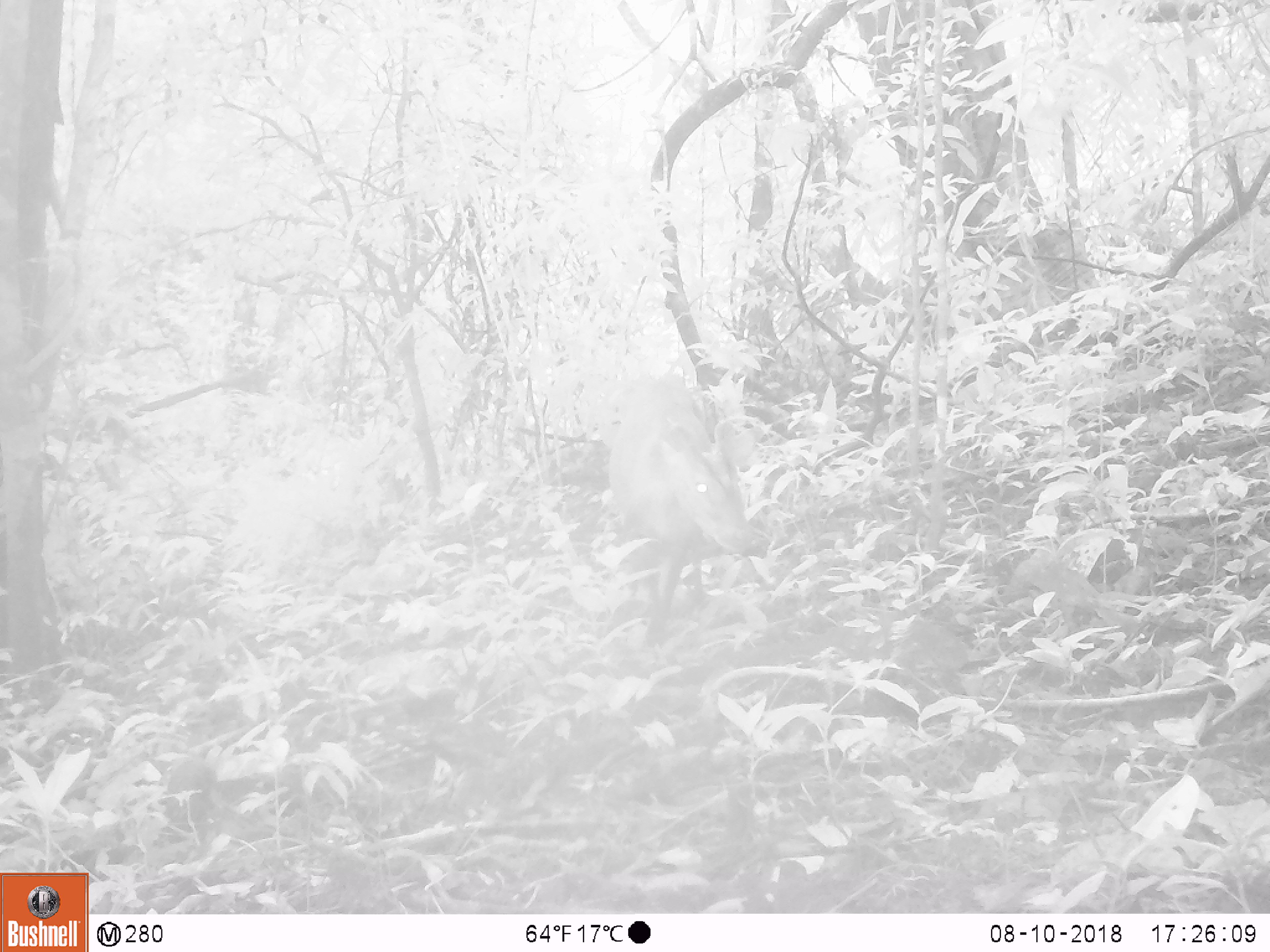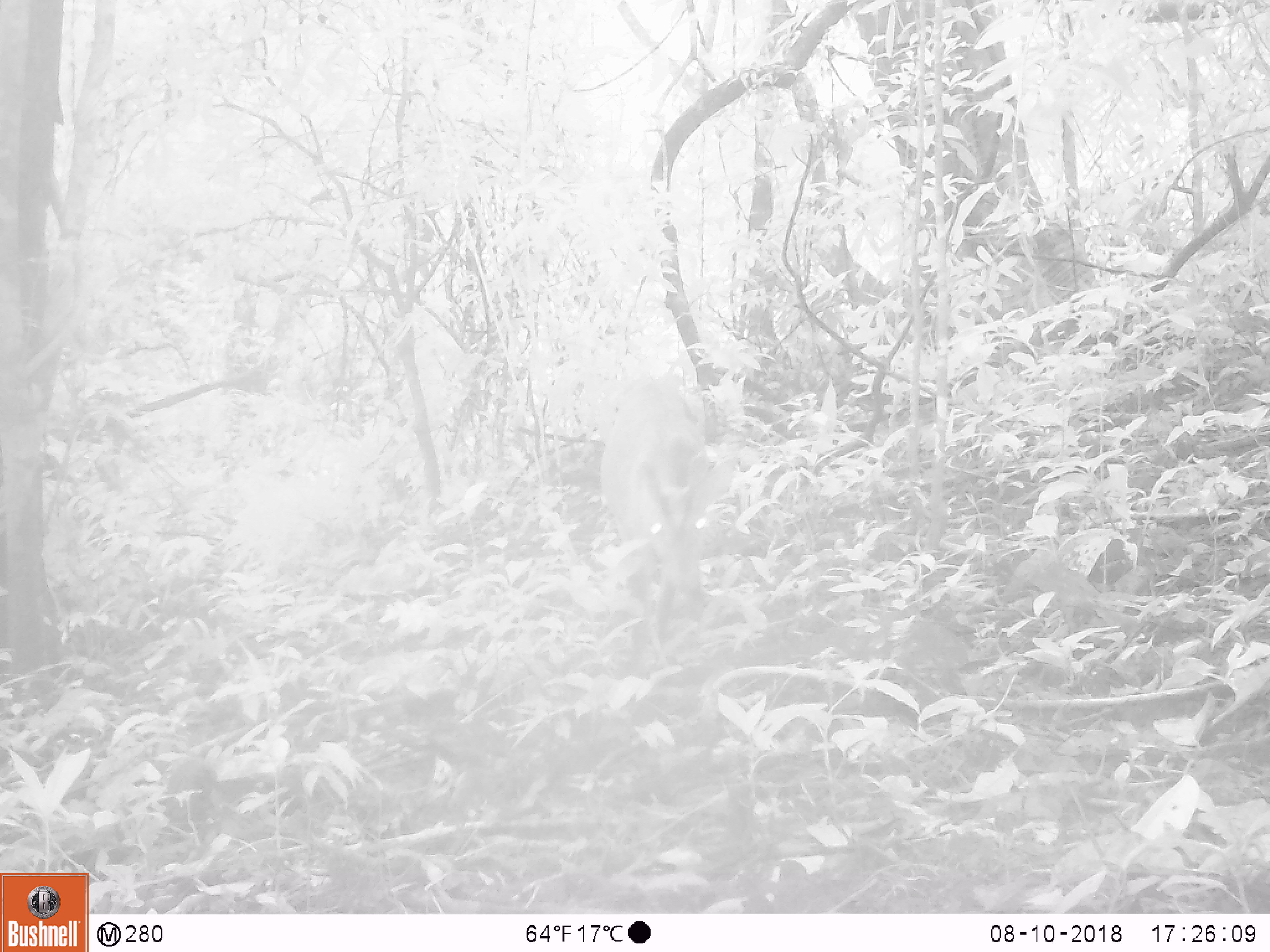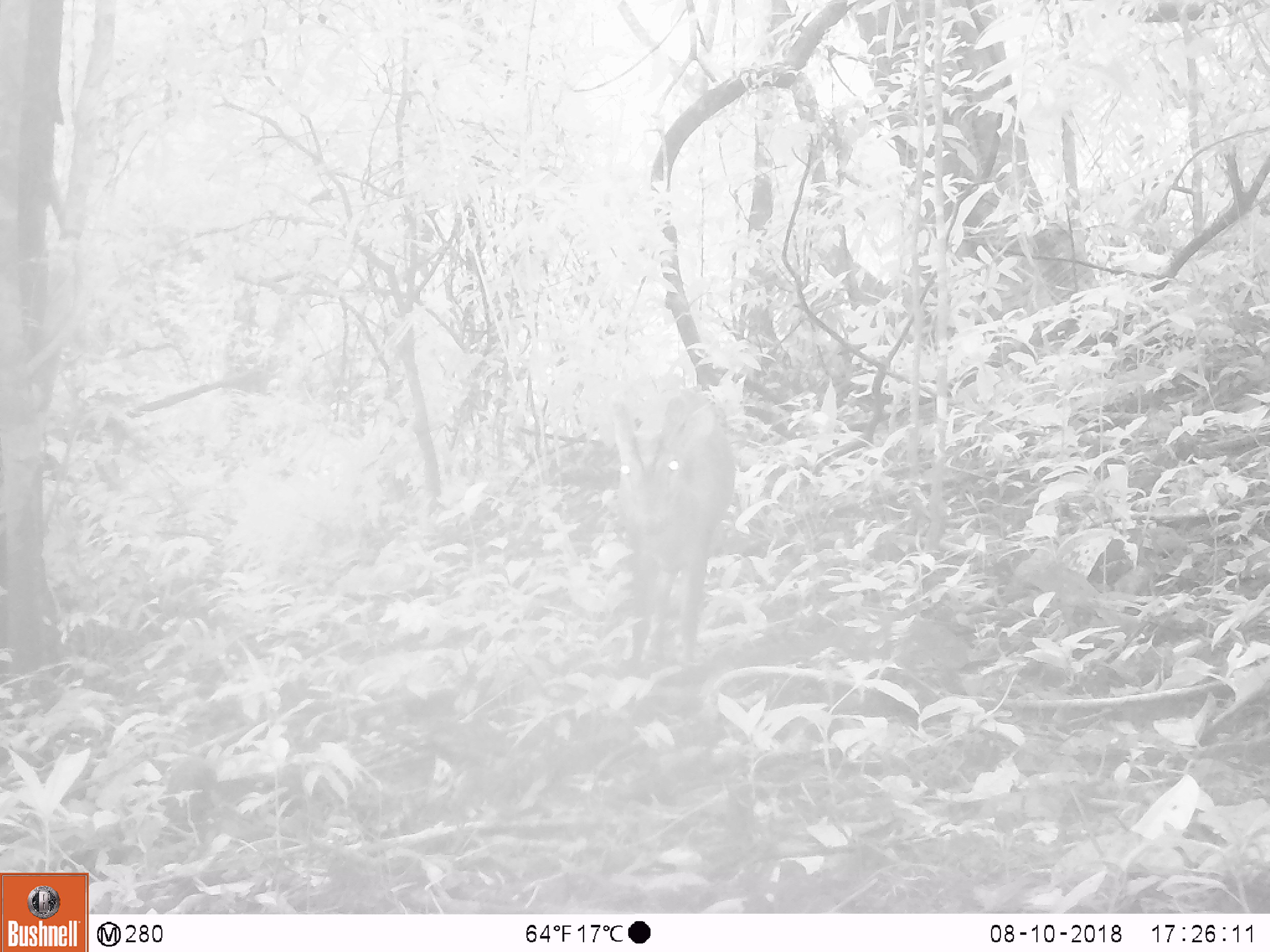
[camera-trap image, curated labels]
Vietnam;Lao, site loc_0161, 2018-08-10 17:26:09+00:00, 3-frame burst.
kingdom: Animalia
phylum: Chordata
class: Mammalia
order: Artiodactyla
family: Cervidae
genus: Muntiacus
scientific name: Muntiacus vuquangensis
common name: large-antlered muntjac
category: large antlered muntjac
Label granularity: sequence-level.